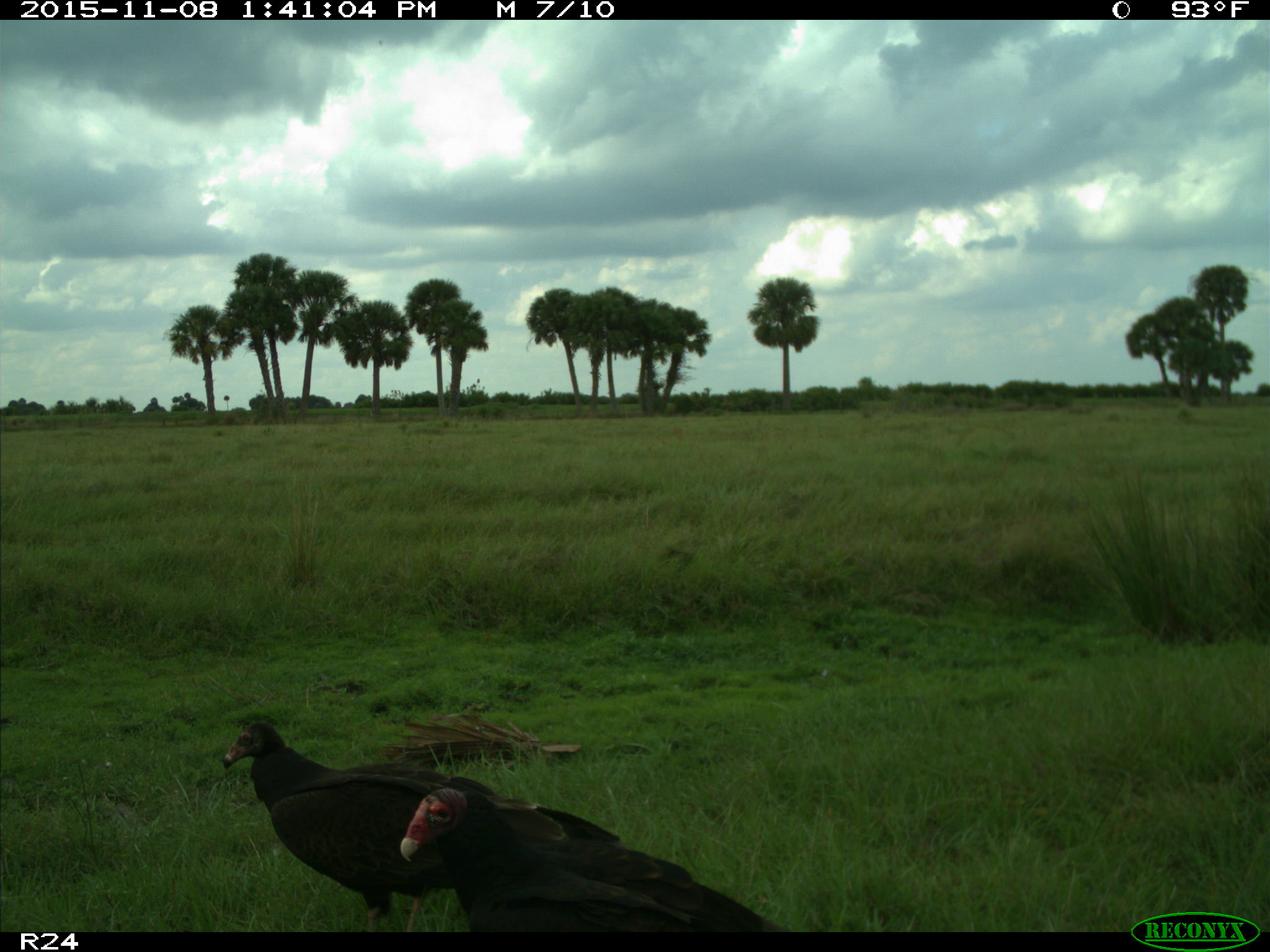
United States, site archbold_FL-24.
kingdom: Animalia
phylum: Chordata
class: Aves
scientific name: Aves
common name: birds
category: unidentified bird